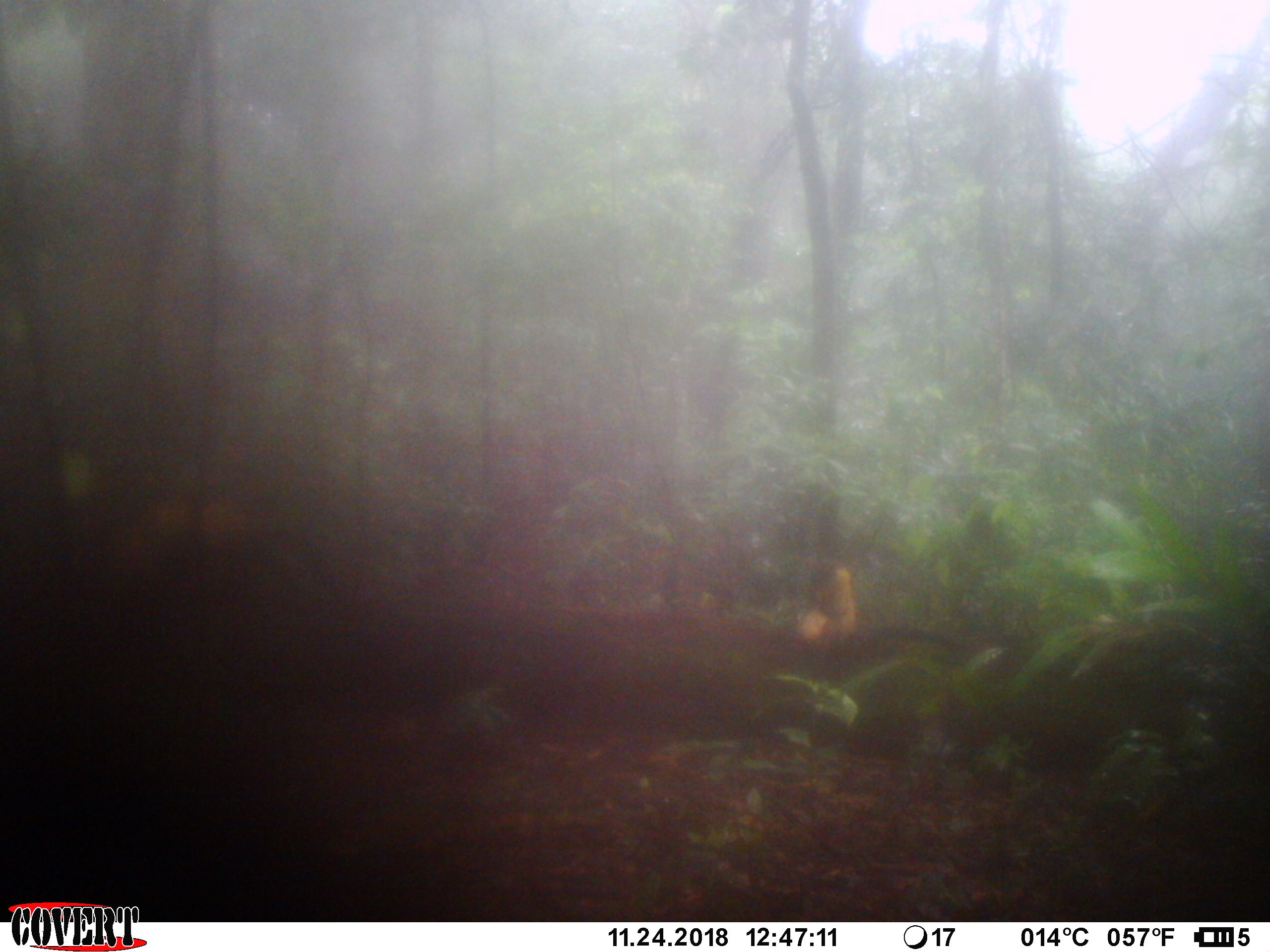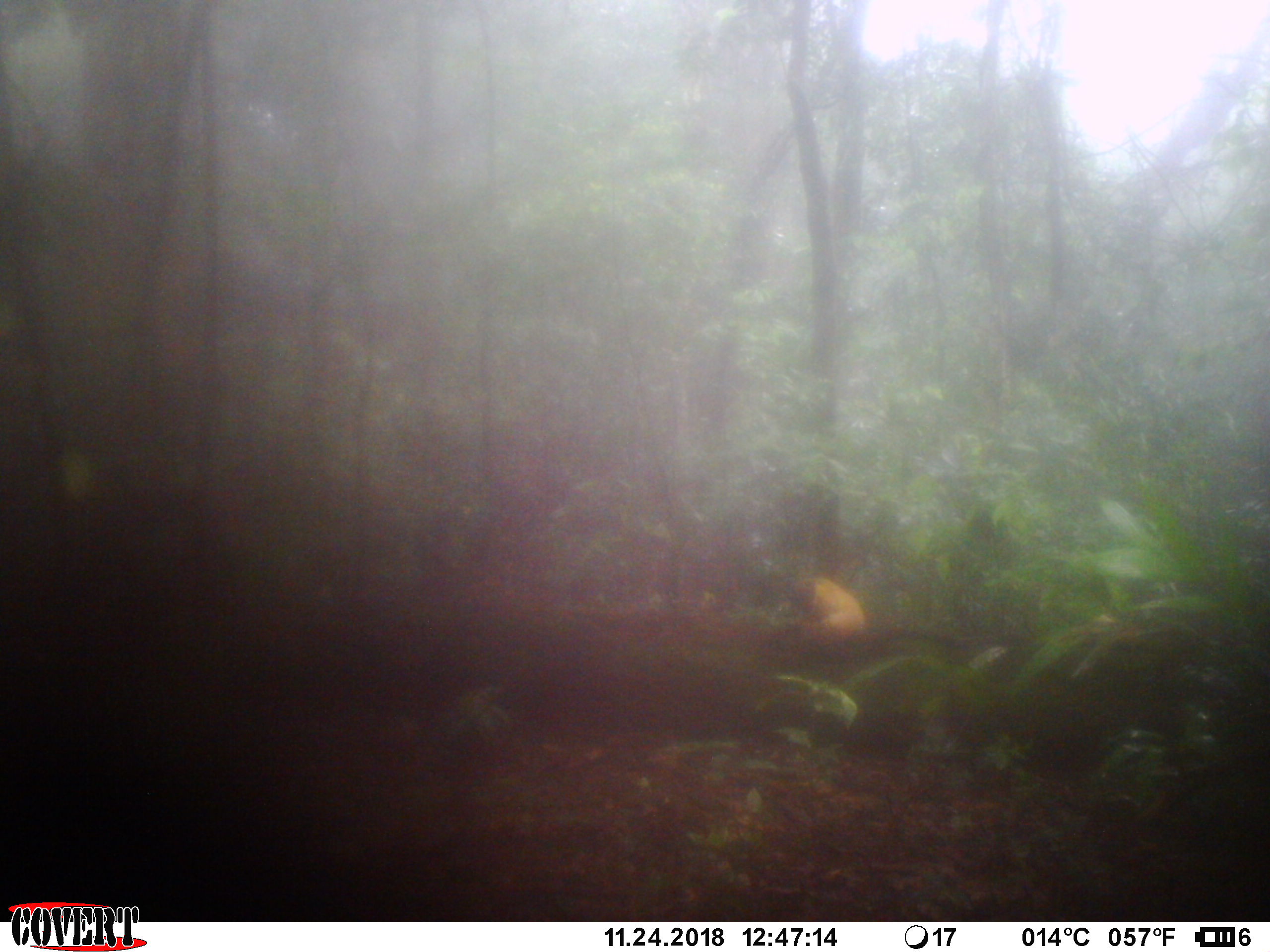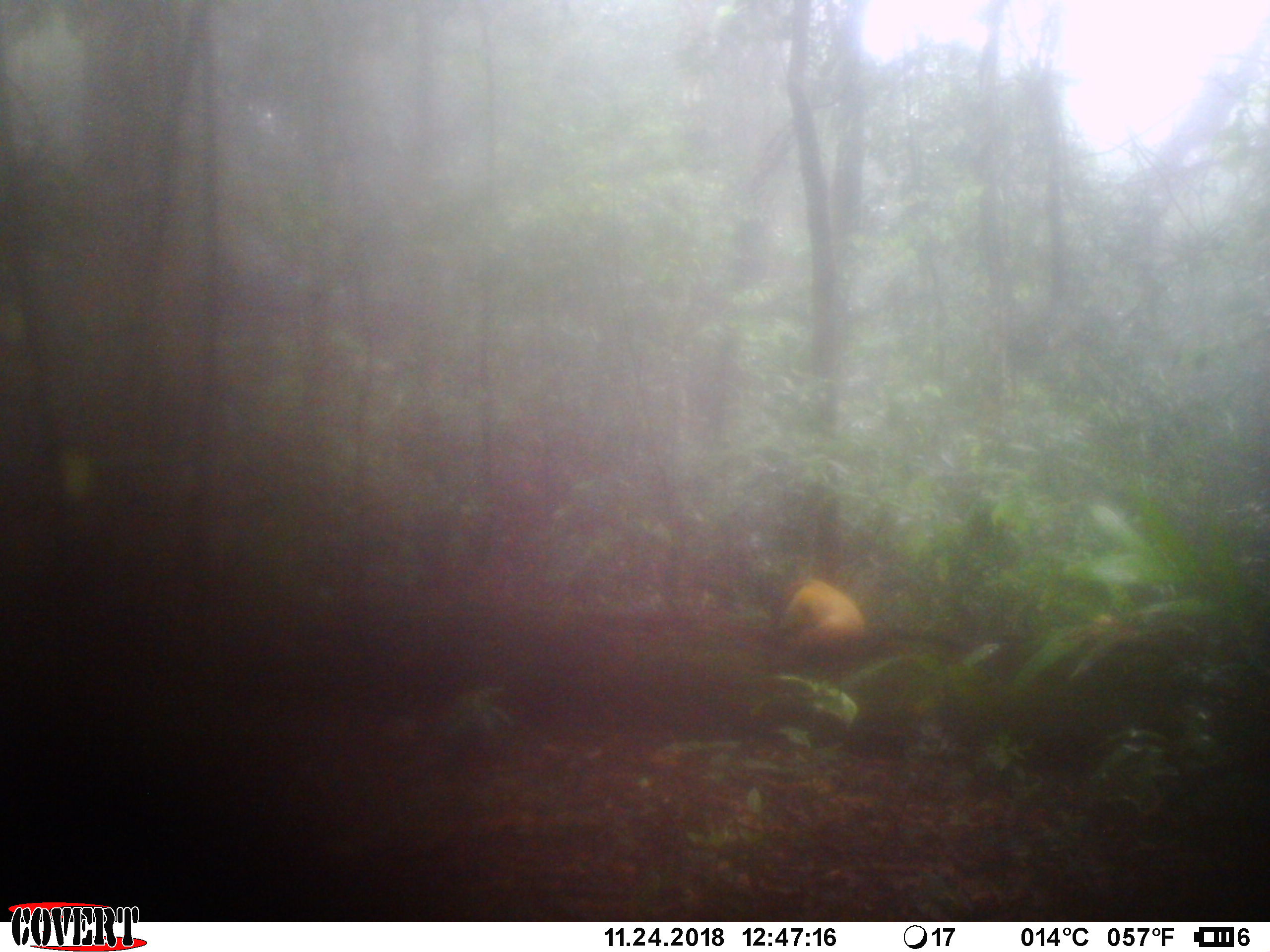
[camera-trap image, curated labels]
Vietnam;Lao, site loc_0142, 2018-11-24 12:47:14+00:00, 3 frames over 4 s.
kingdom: Animalia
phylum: Chordata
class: Mammalia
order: Carnivora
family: Mustelidae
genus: Martes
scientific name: Martes flavigula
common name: yellow-throated marten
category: yellow throated marten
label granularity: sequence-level